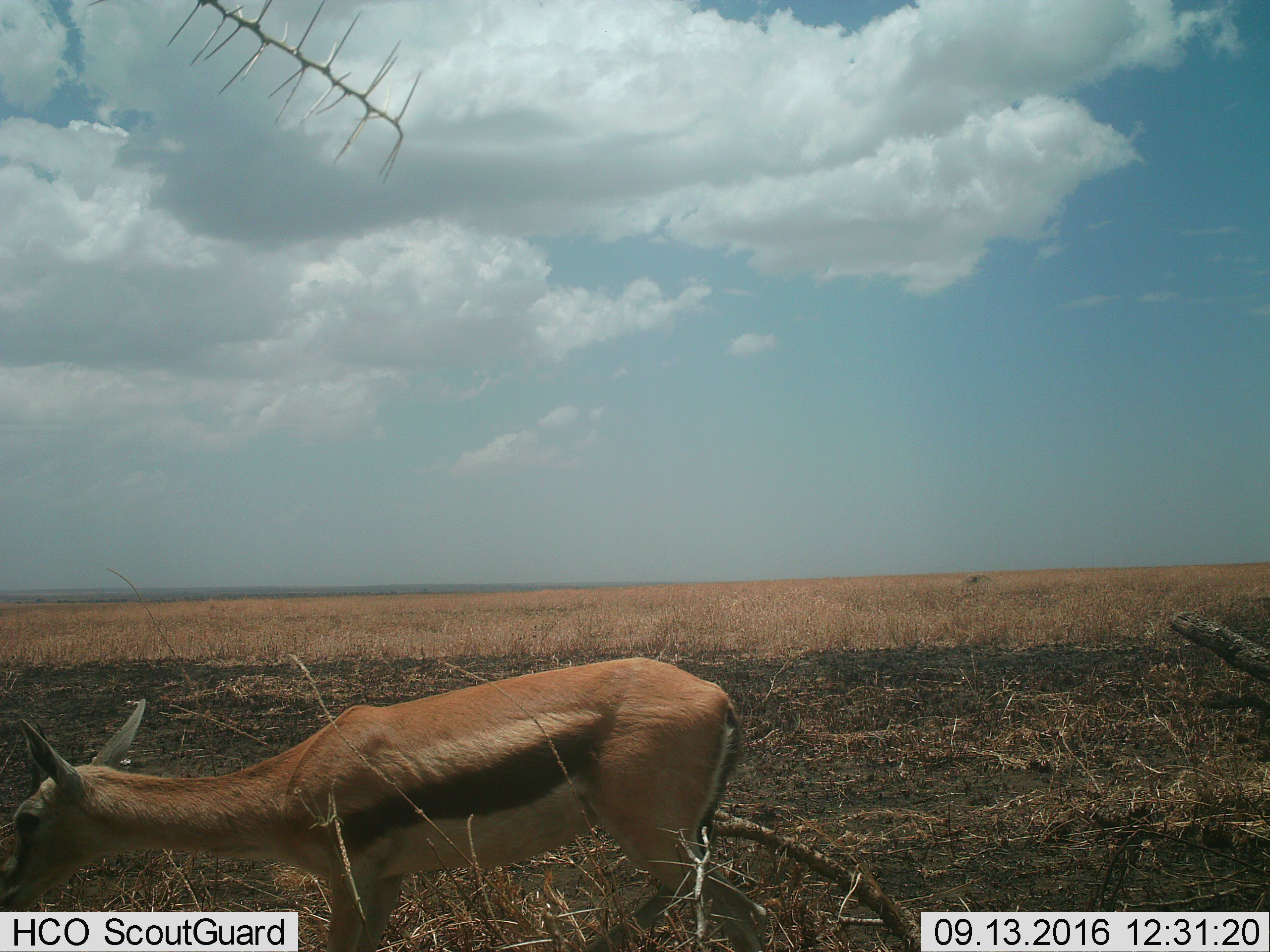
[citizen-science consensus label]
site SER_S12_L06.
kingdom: Animalia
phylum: Chordata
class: Mammalia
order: Artiodactyla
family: Bovidae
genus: Eudorcas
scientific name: Eudorcas thomsonii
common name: thomson's gazelle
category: gazellethomsons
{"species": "gazellethomsons (thomson's gazelle) (Eudorcas thomsonii)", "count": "1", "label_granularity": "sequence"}